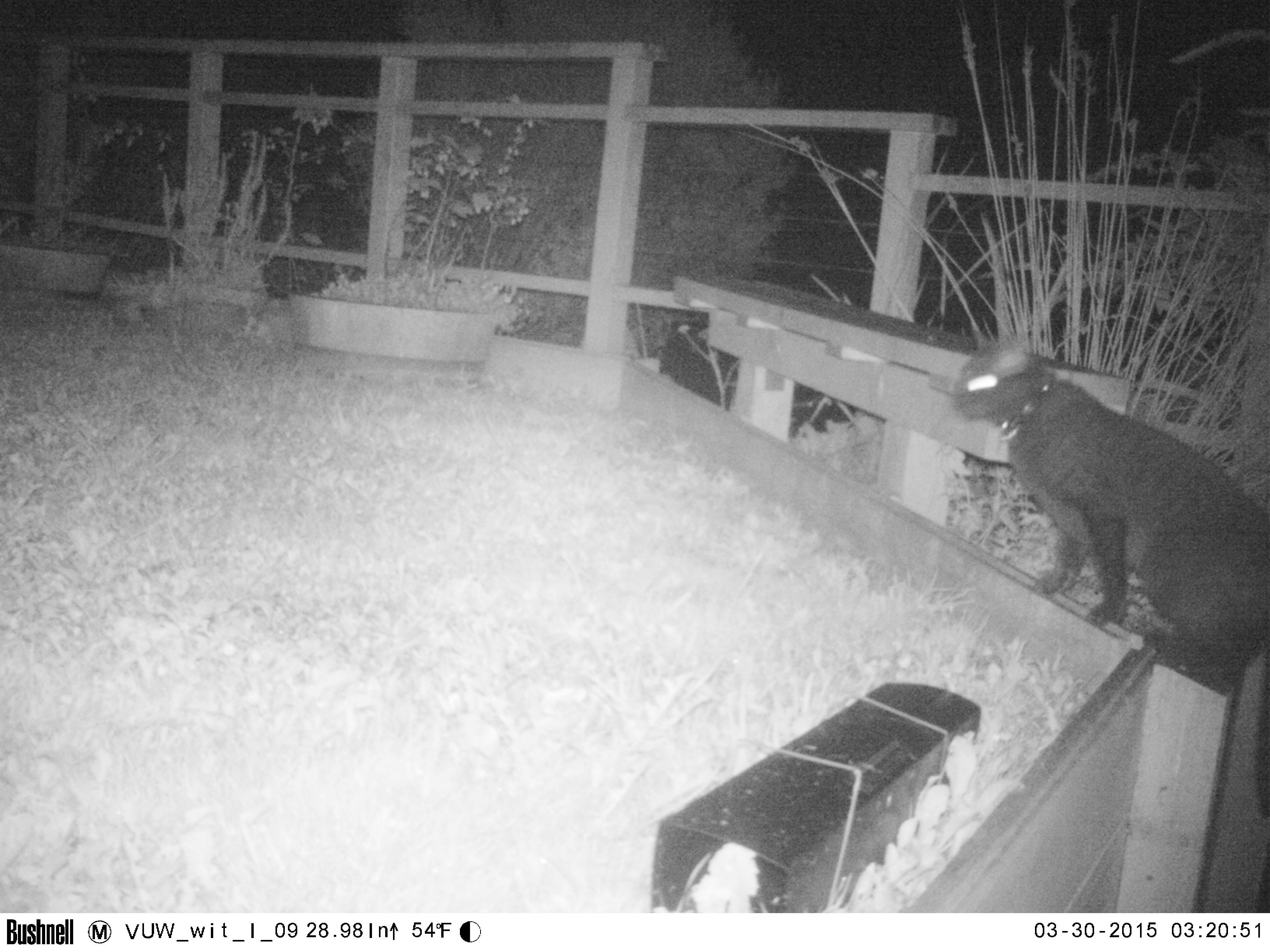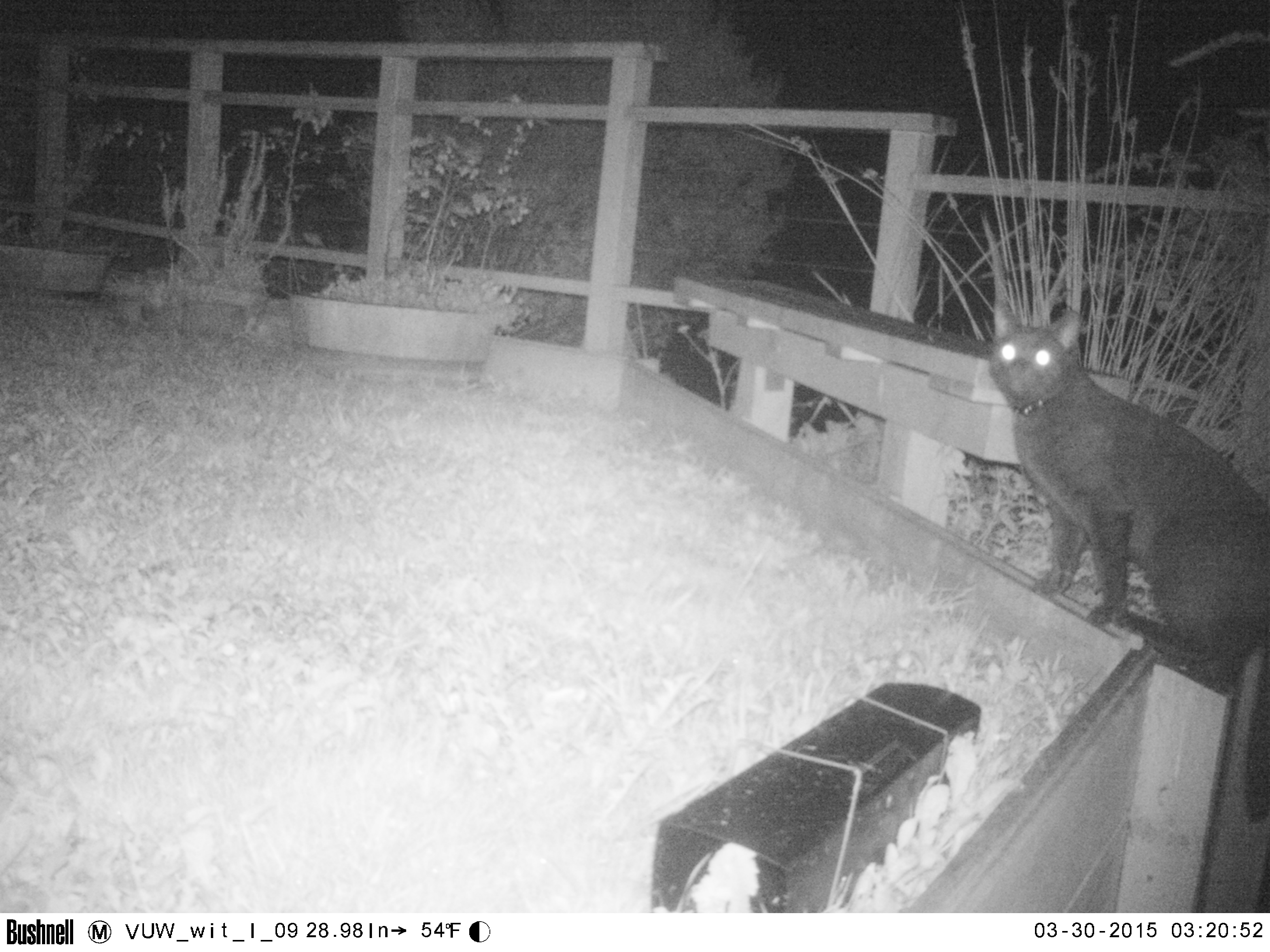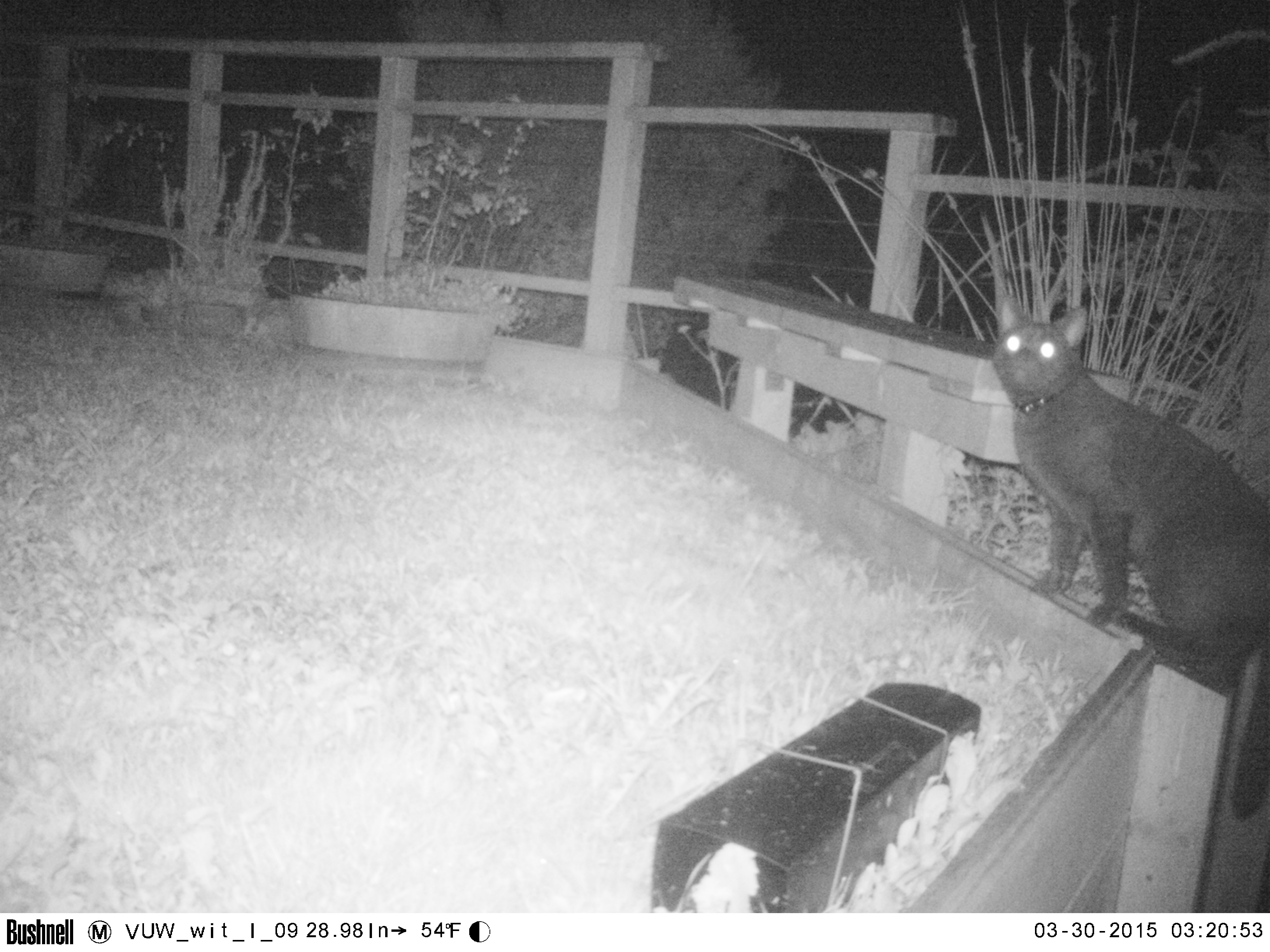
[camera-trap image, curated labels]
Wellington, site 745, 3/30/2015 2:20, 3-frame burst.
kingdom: Animalia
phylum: Chordata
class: Mammalia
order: Carnivora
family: Felidae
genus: Felis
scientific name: Felis catus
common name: cat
Cat (Felis catus).